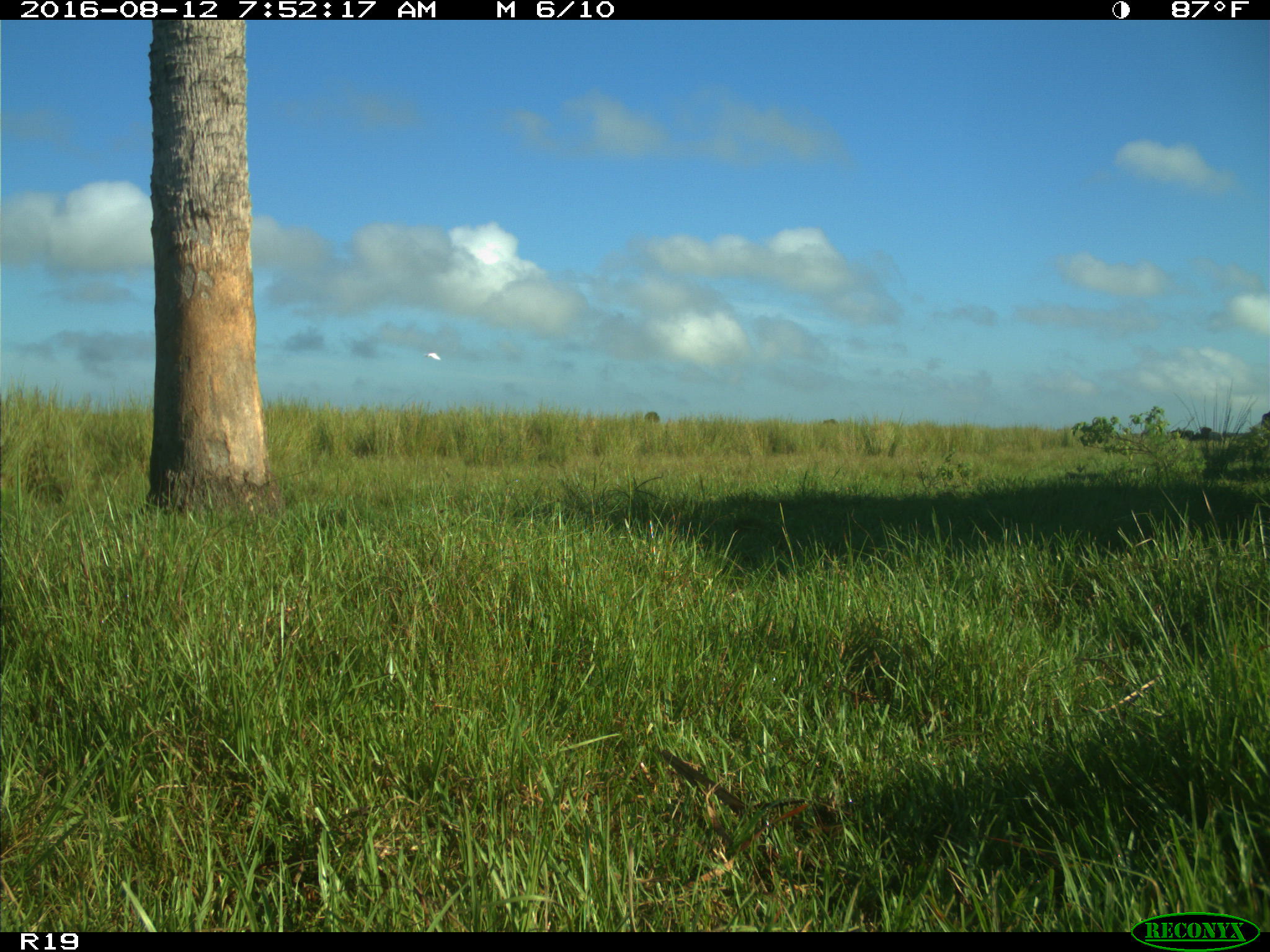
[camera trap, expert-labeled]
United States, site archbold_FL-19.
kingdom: Animalia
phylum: Chordata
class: Aves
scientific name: Aves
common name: birds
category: unidentified bird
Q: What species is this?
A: Unidentified bird (birds) (Aves).